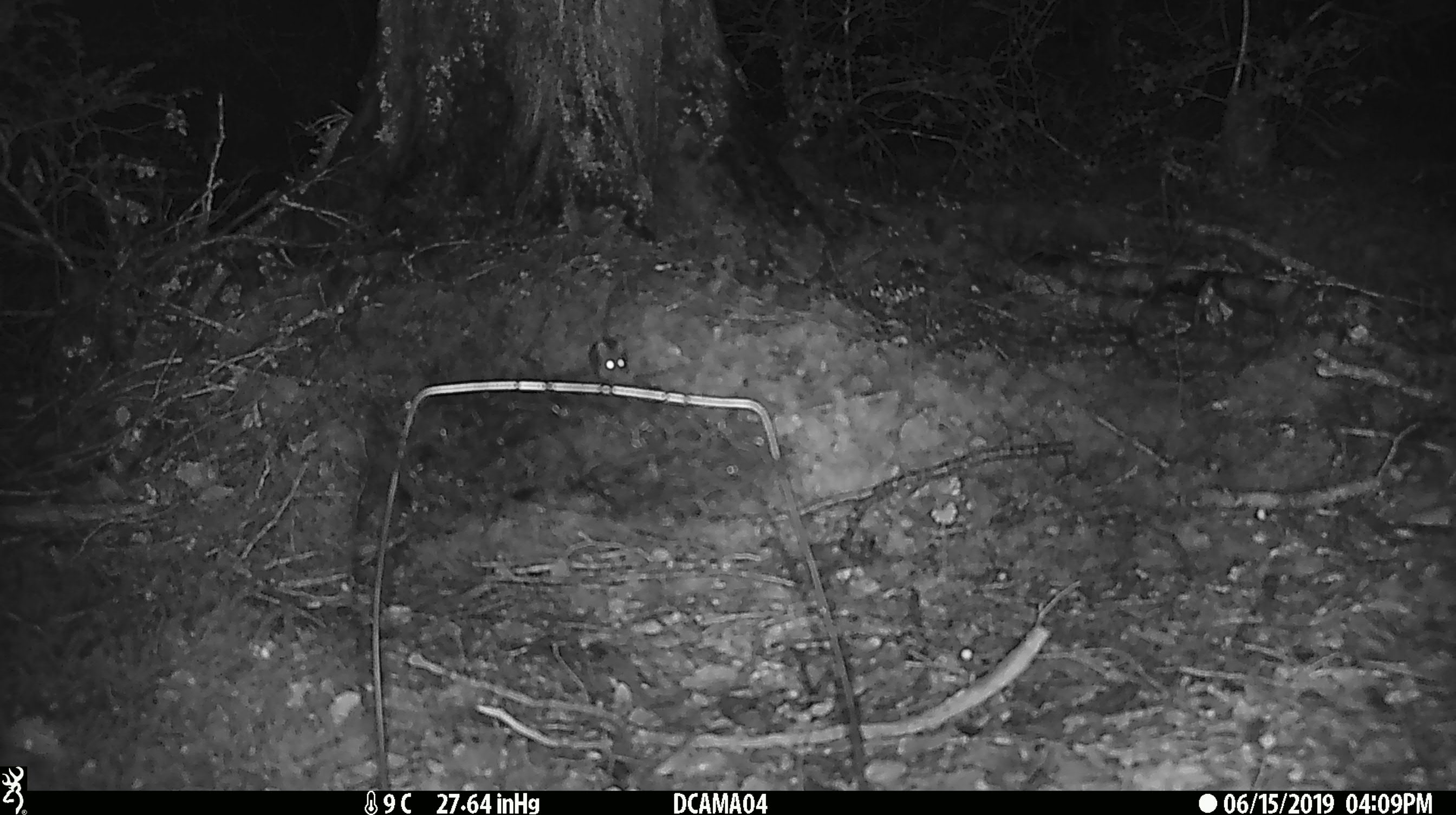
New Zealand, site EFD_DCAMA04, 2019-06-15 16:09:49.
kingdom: Animalia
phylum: Chordata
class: Mammalia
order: Rodentia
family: Muridae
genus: Mus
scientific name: Mus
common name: mouse